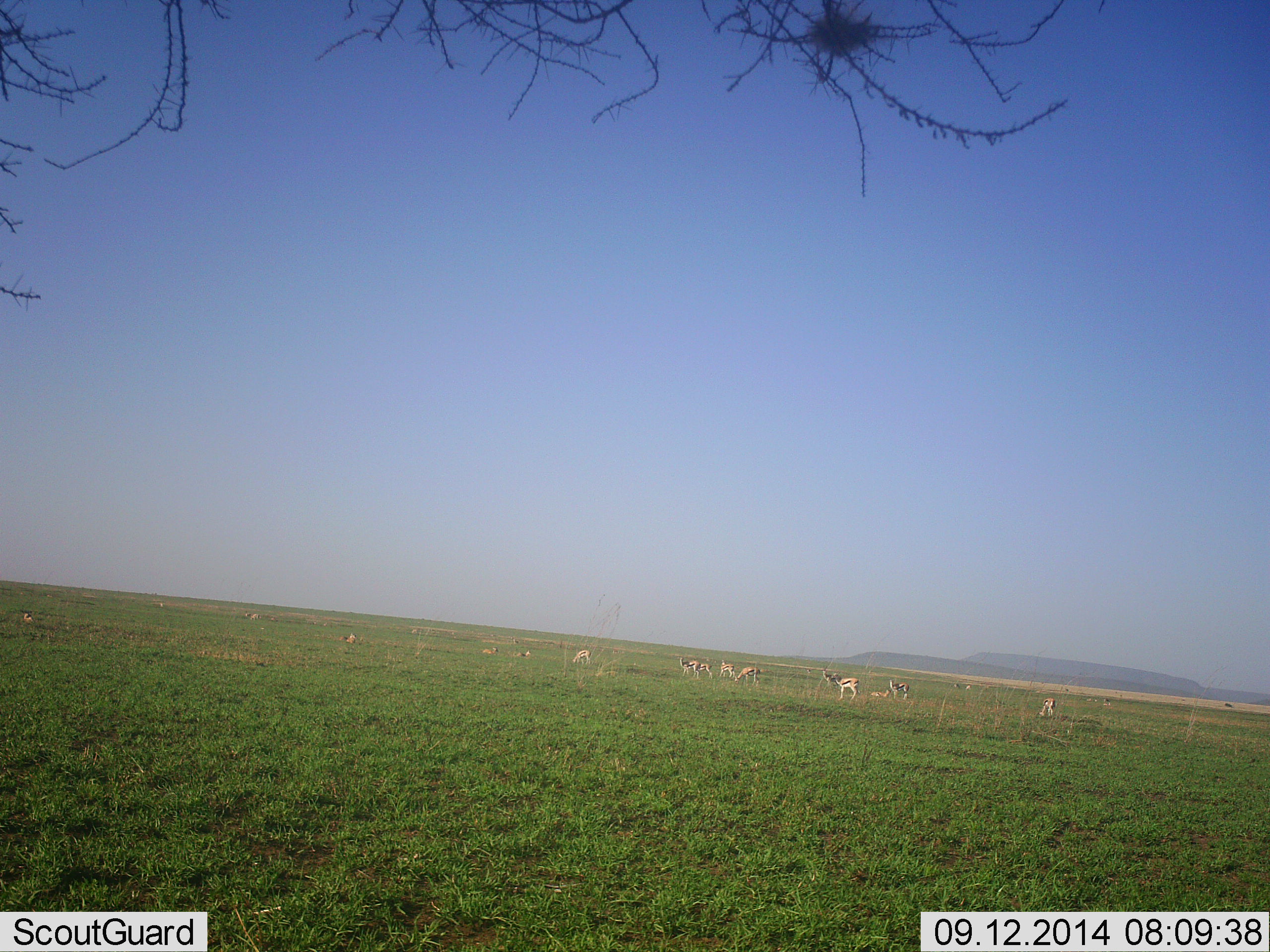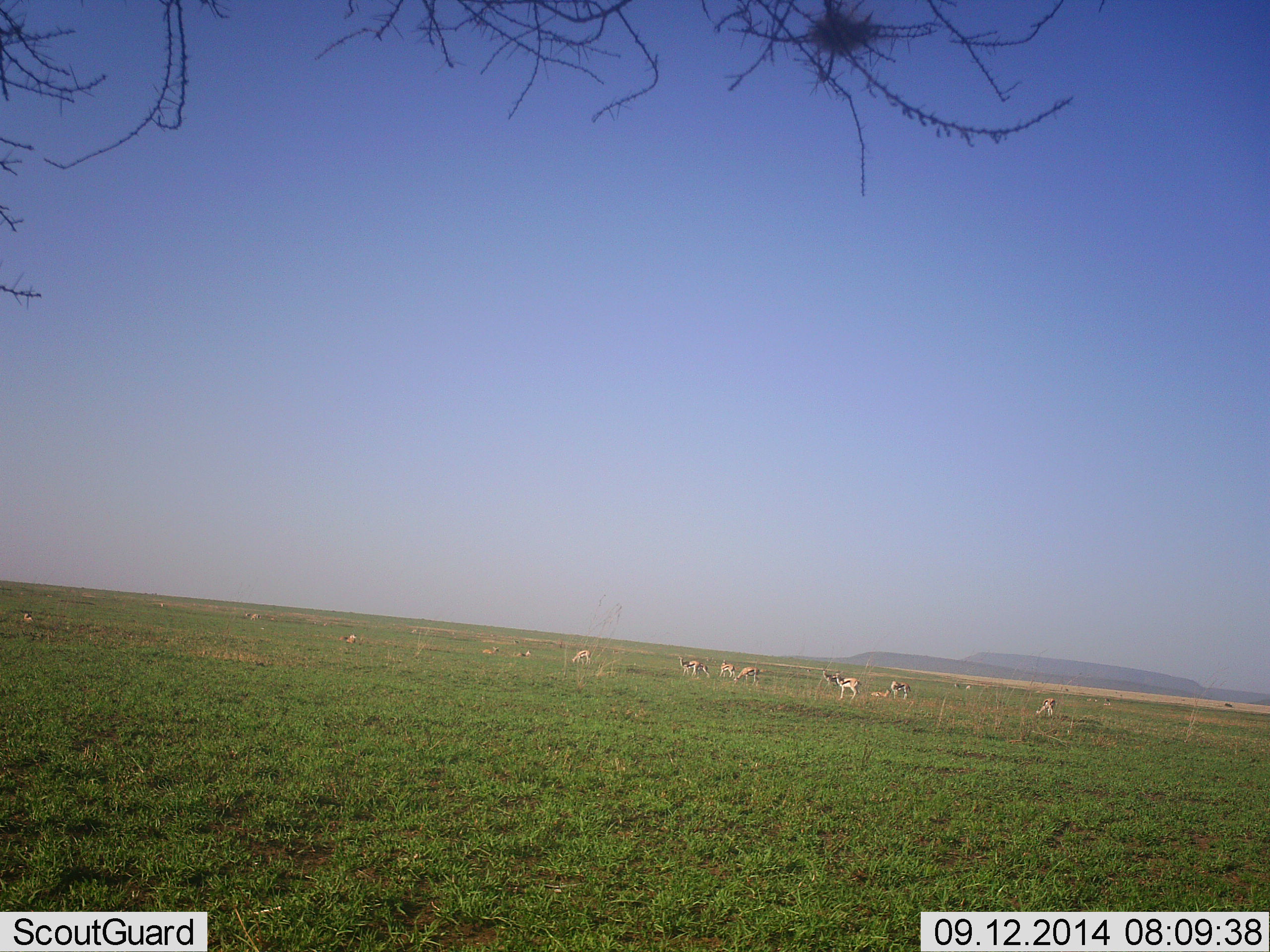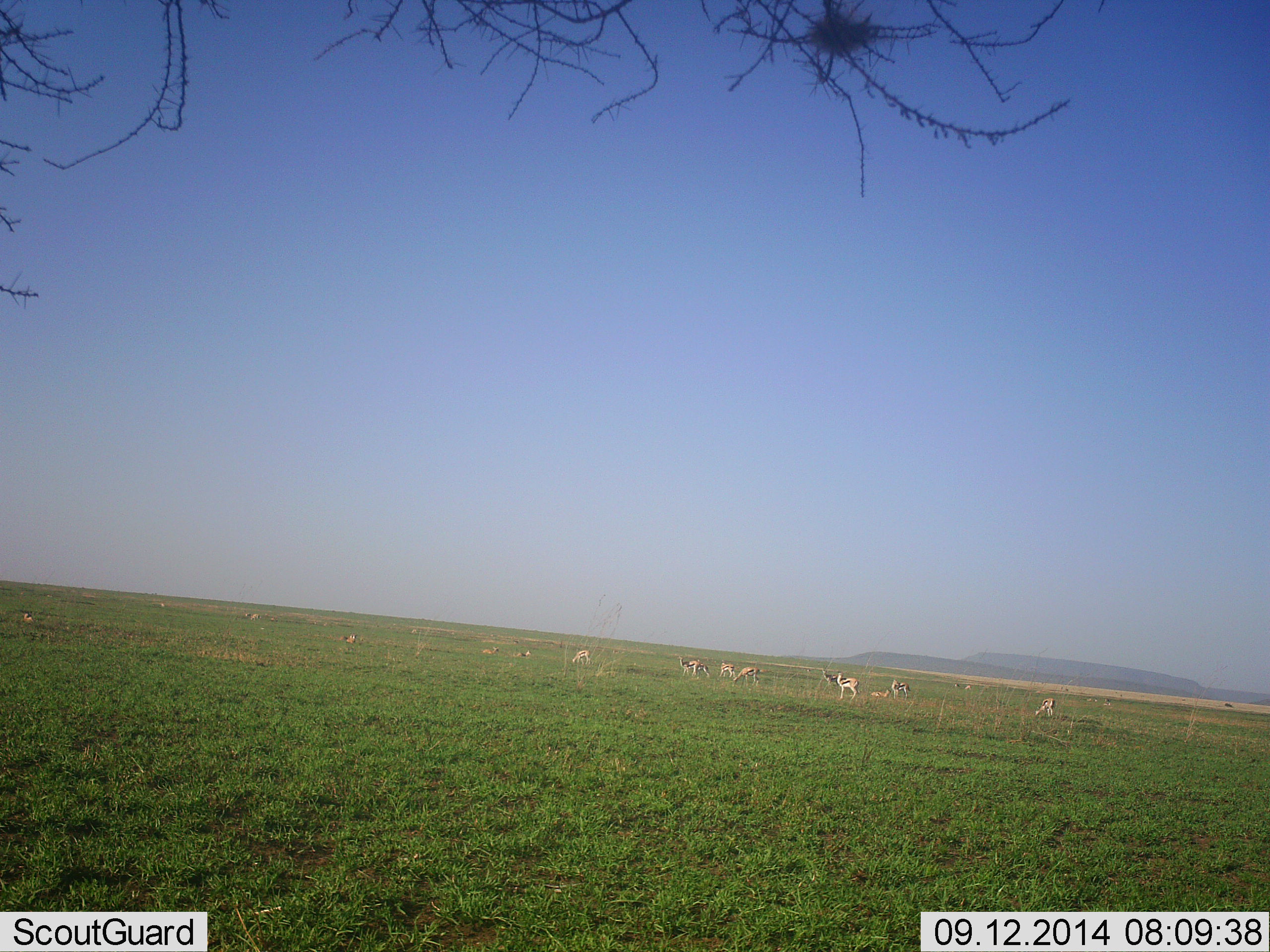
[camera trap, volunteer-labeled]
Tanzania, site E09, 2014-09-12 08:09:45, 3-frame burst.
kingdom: Animalia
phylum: Chordata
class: Mammalia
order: Artiodactyla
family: Bovidae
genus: Eudorcas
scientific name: Eudorcas thomsonii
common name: thomson's gazelle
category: gazellethomsons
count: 11-50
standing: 82%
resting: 36%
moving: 18%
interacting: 0%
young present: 0%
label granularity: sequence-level